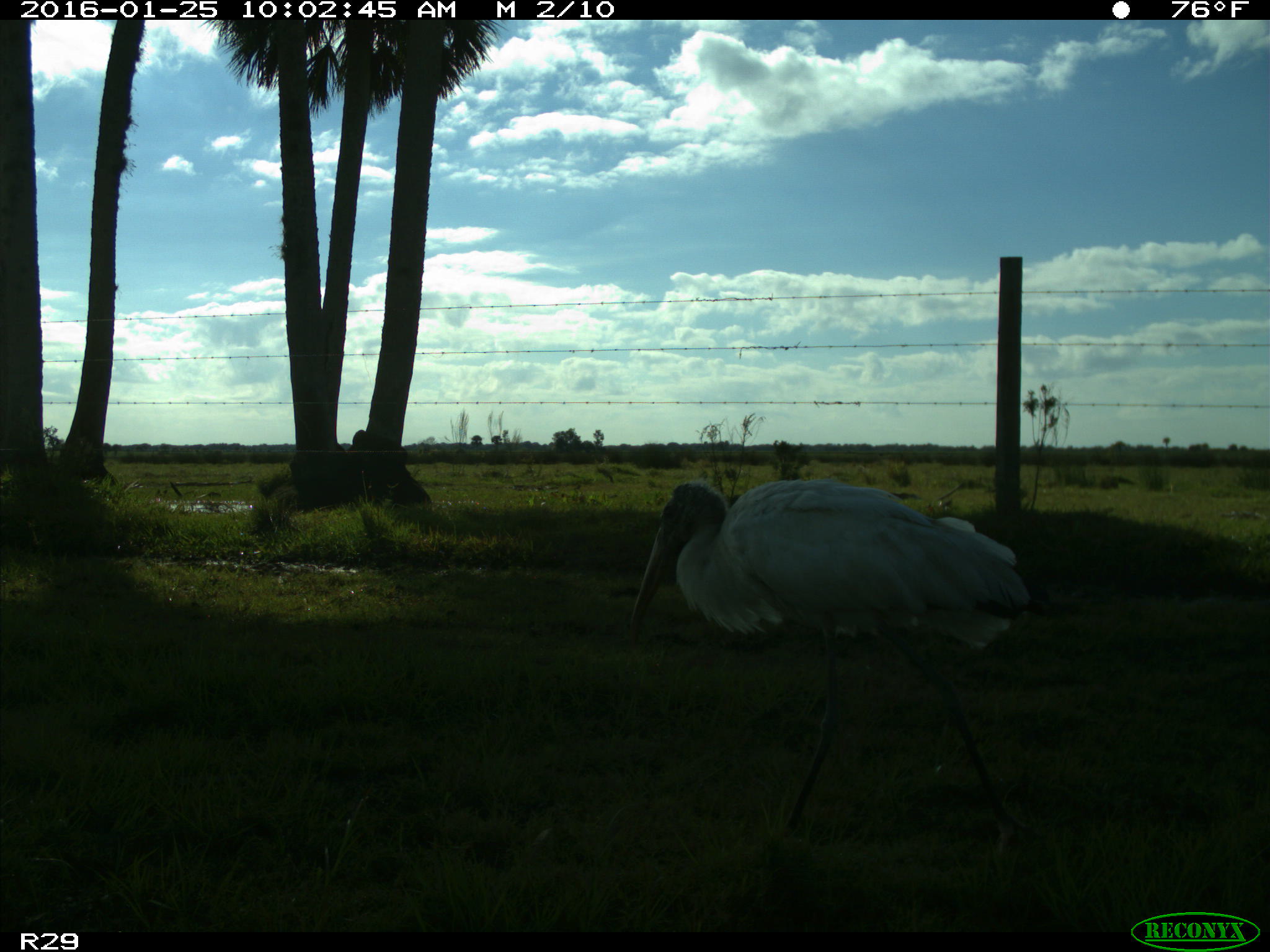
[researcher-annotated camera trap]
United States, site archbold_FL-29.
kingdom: Animalia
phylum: Chordata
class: Aves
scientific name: Aves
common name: birds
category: unidentified bird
Unidentified bird (birds) (Aves).